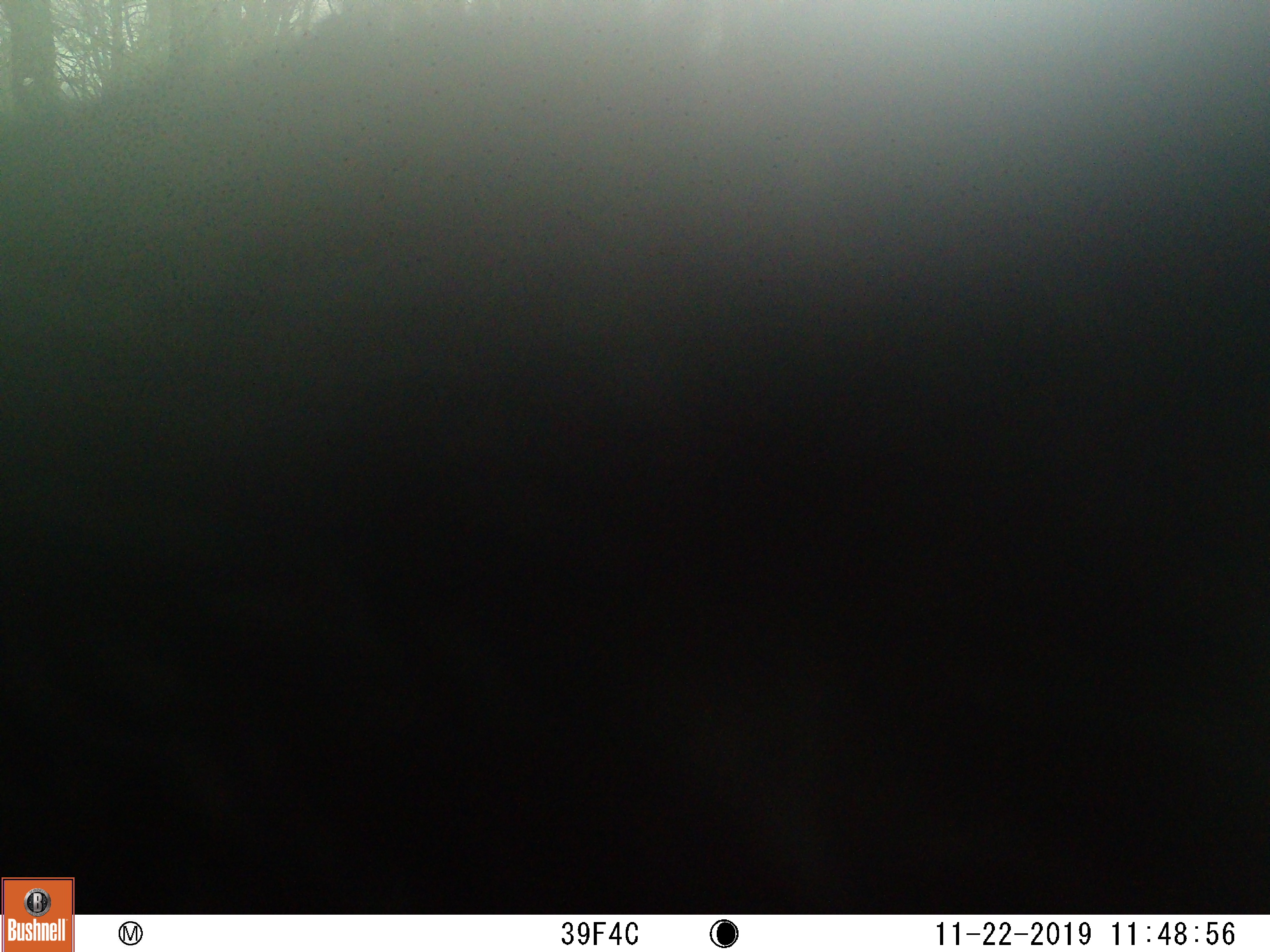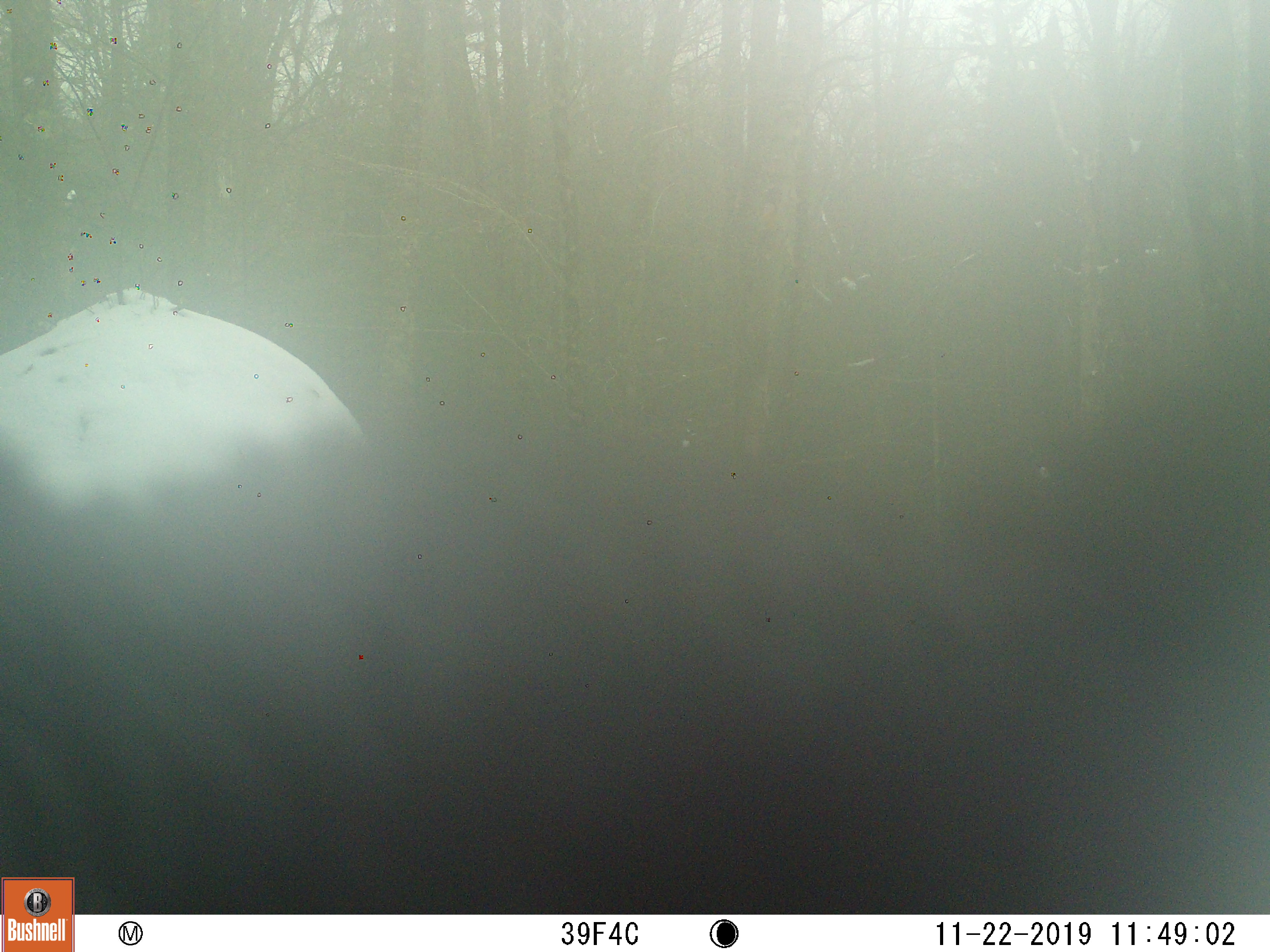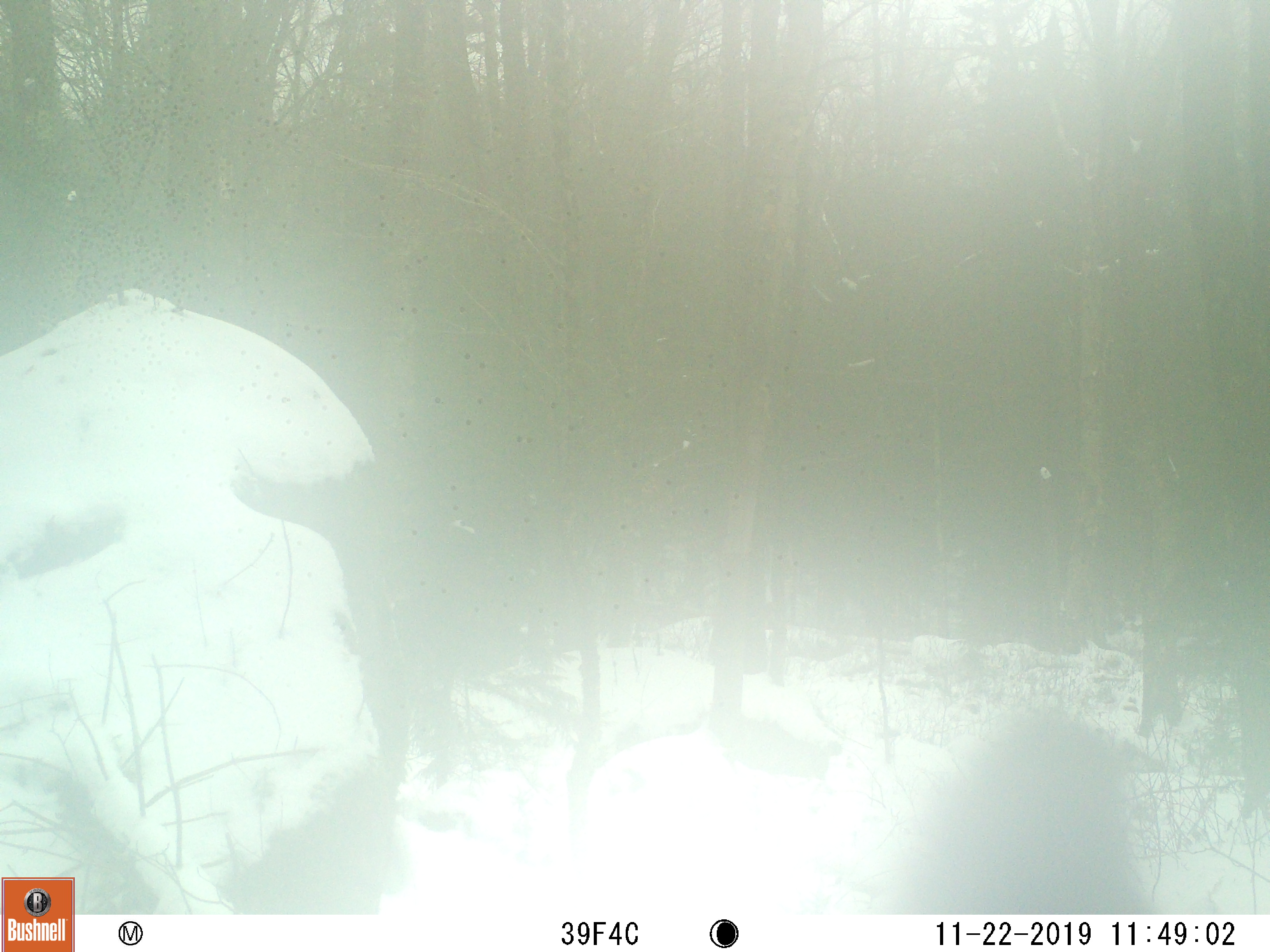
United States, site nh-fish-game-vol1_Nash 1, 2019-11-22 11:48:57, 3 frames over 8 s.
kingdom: Animalia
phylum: Chordata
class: Mammalia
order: Carnivora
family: Ursidae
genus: Ursus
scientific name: Ursus americanus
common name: black bear